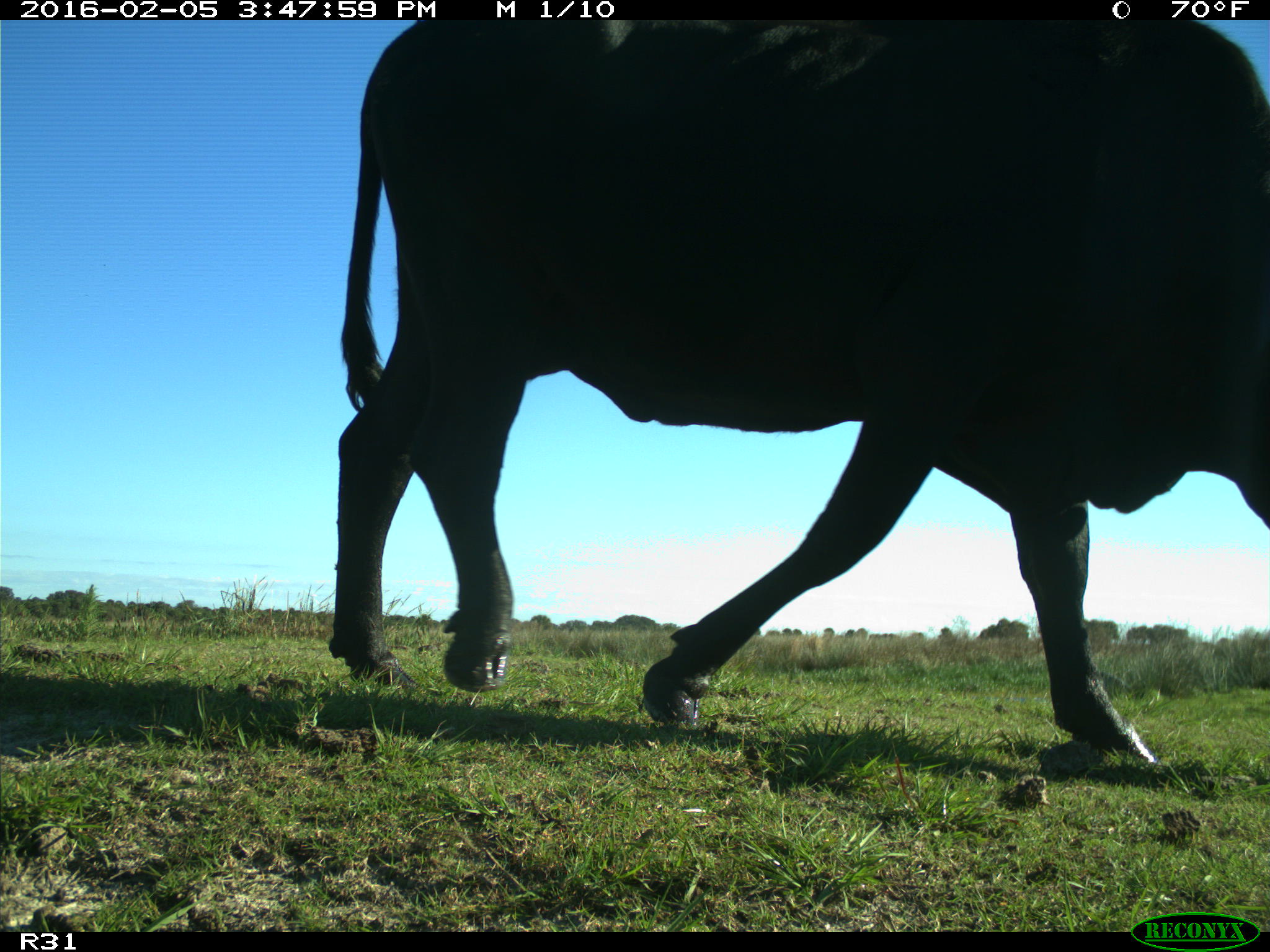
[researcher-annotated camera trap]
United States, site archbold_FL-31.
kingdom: Animalia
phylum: Chordata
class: Mammalia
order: Artiodactyla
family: Bovidae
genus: Bos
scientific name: Bos taurus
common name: domestic cow